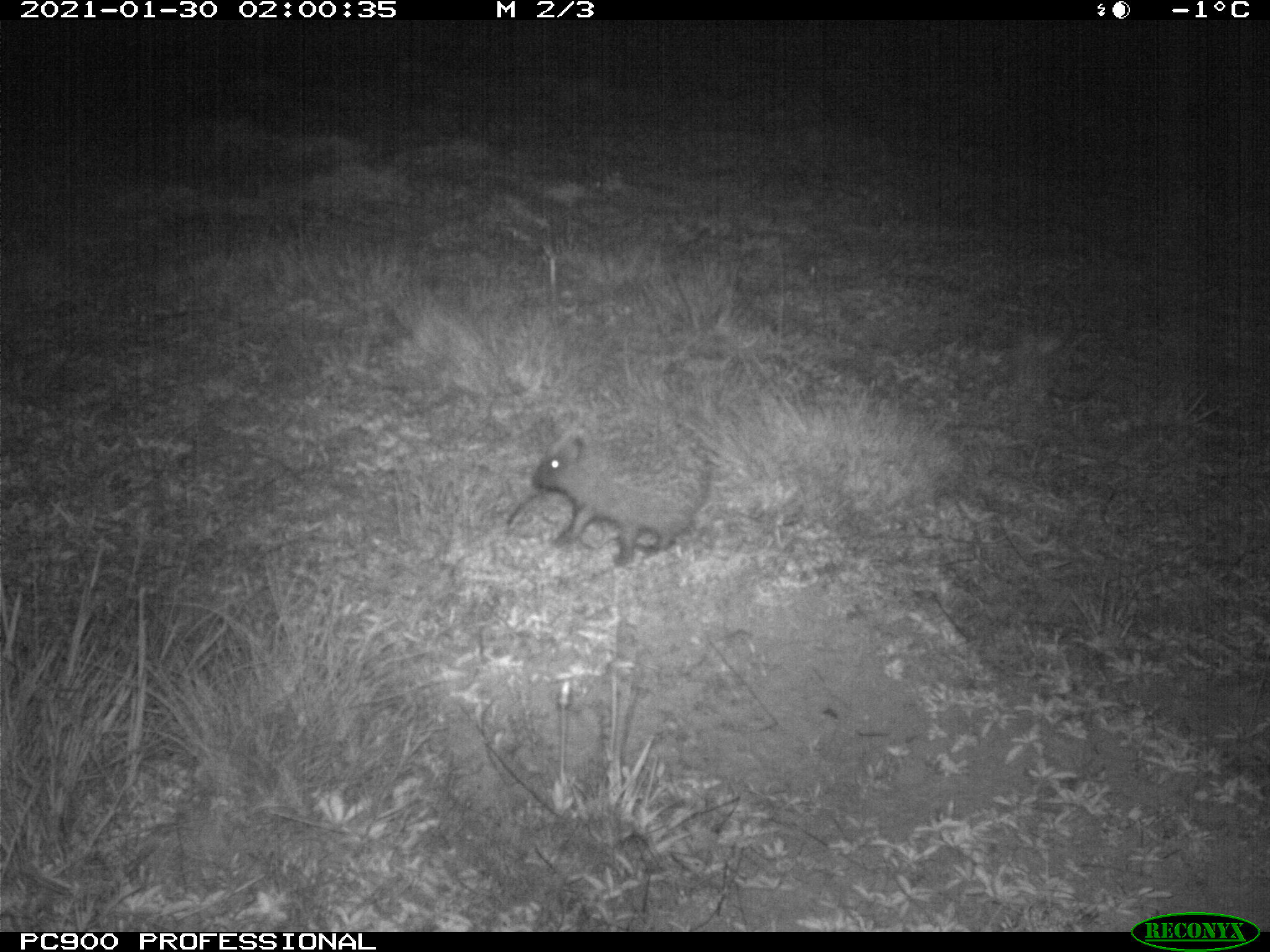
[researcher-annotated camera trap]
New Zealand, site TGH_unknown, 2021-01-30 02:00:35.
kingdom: Animalia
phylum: Chordata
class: Mammalia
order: Eulipotyphla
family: Erinaceidae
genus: Erinaceus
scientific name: Erinaceus europaeus europaeus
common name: european hedgehog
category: hedgehog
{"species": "hedgehog (european hedgehog) (Erinaceus europaeus europaeus)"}